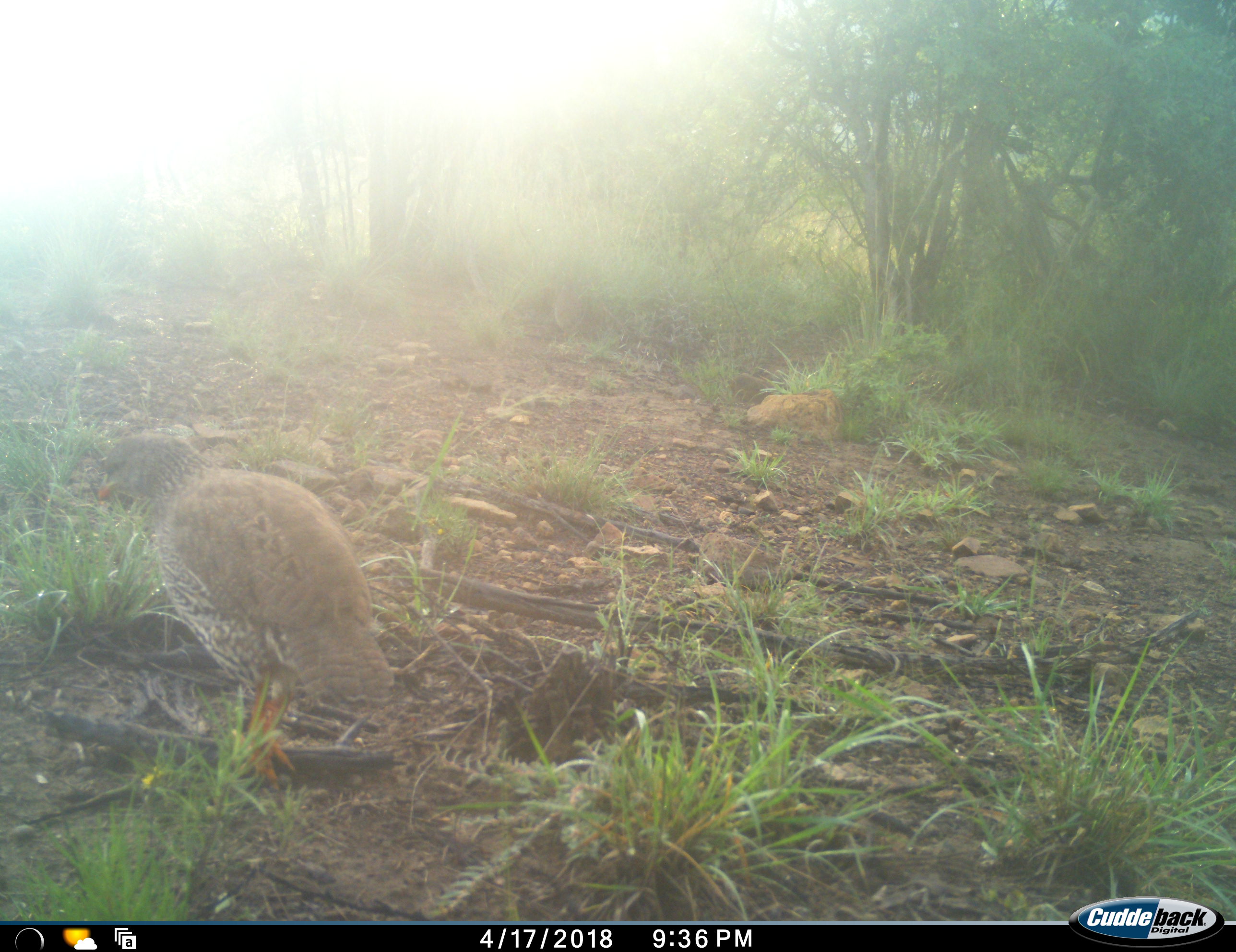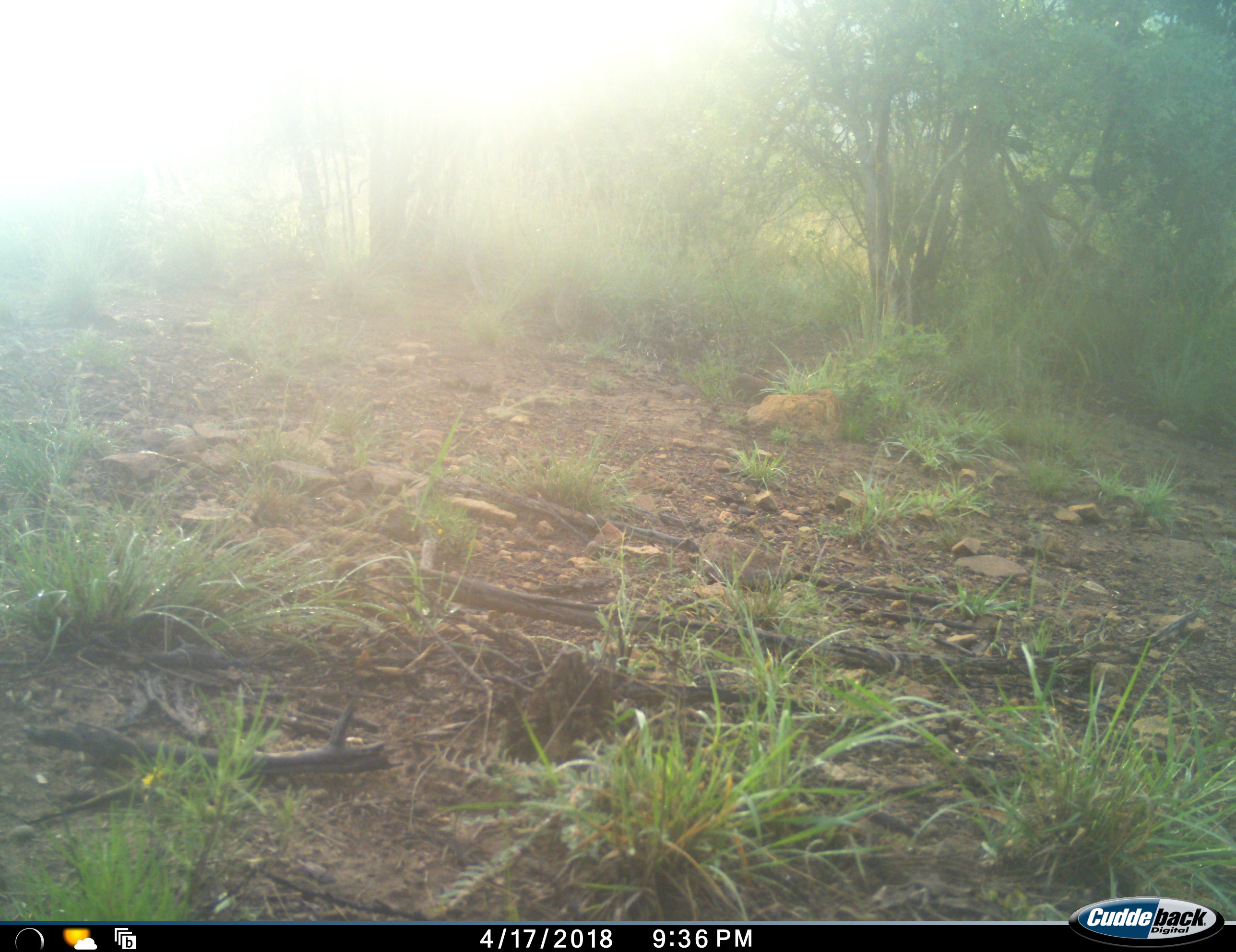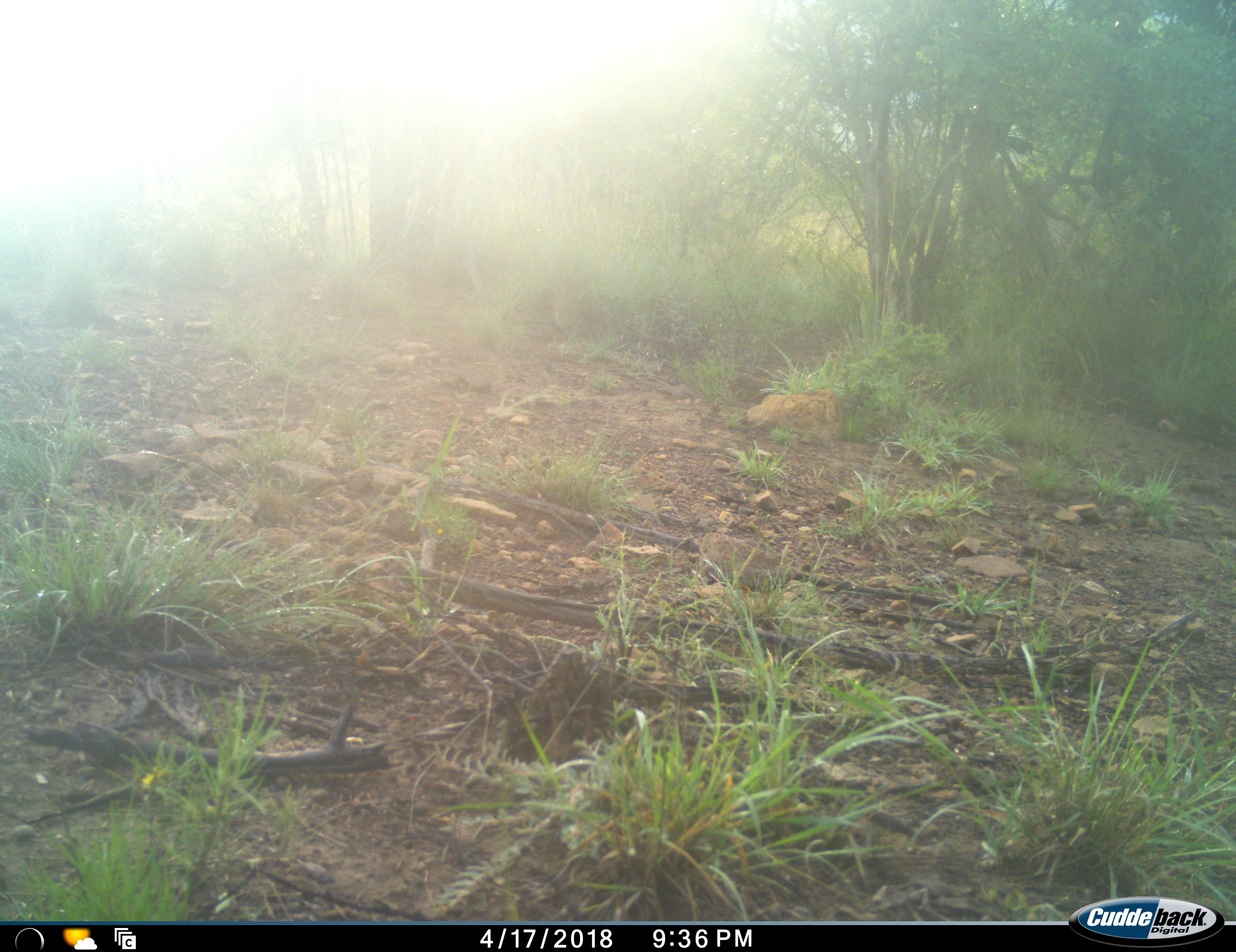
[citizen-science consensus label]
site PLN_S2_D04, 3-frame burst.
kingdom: Animalia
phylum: Chordata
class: Aves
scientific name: Aves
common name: bird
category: birdother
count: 1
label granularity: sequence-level